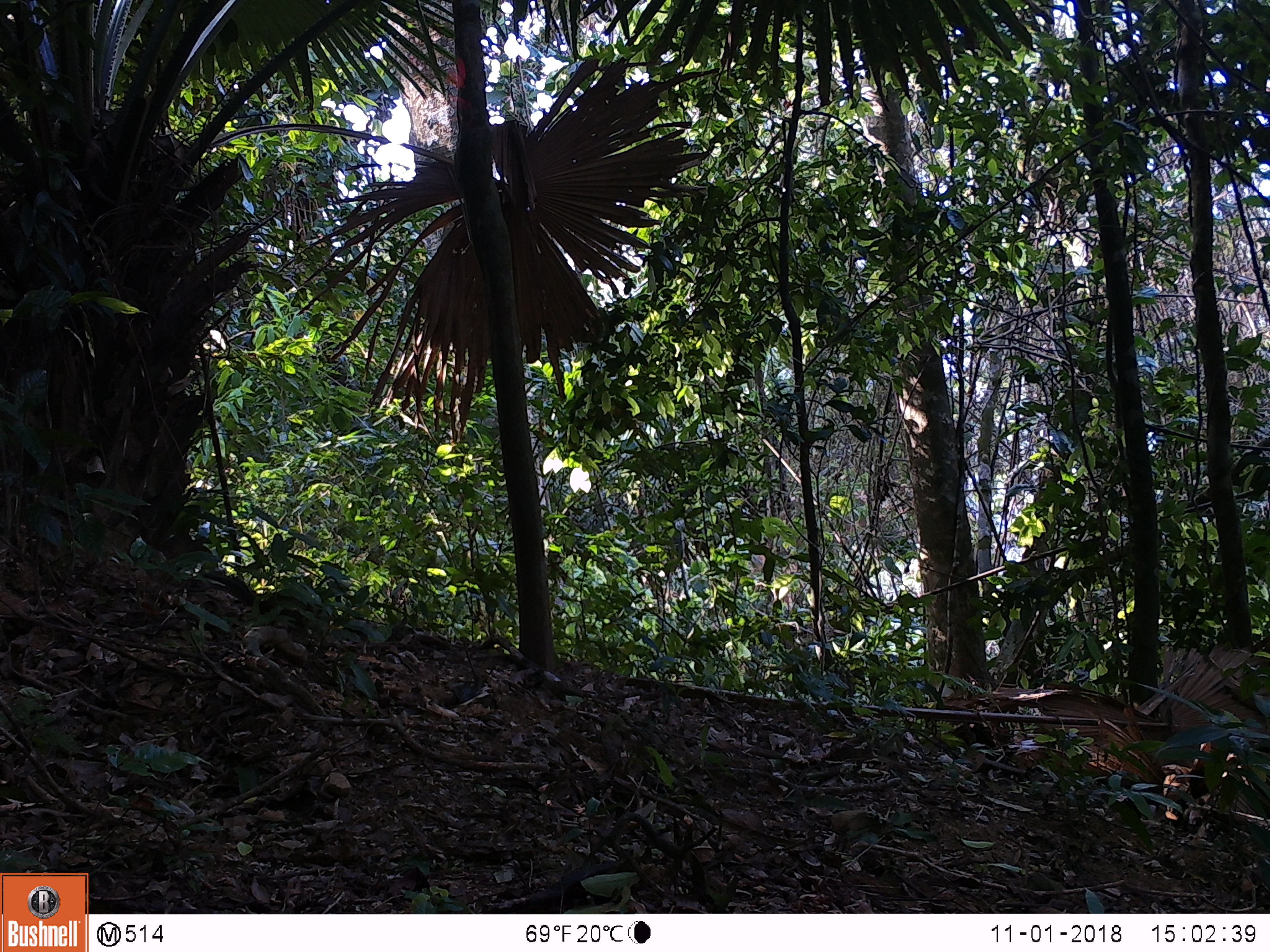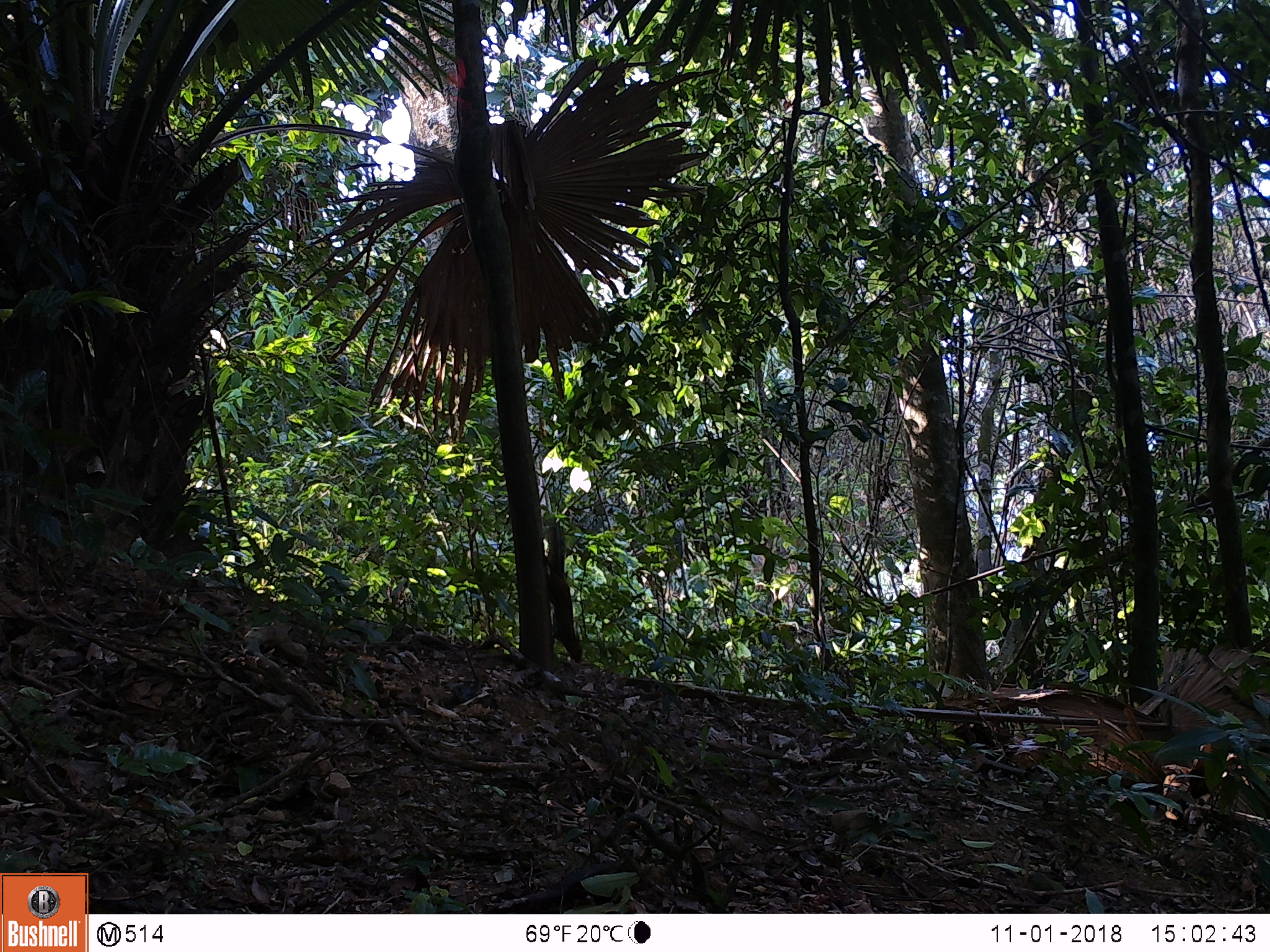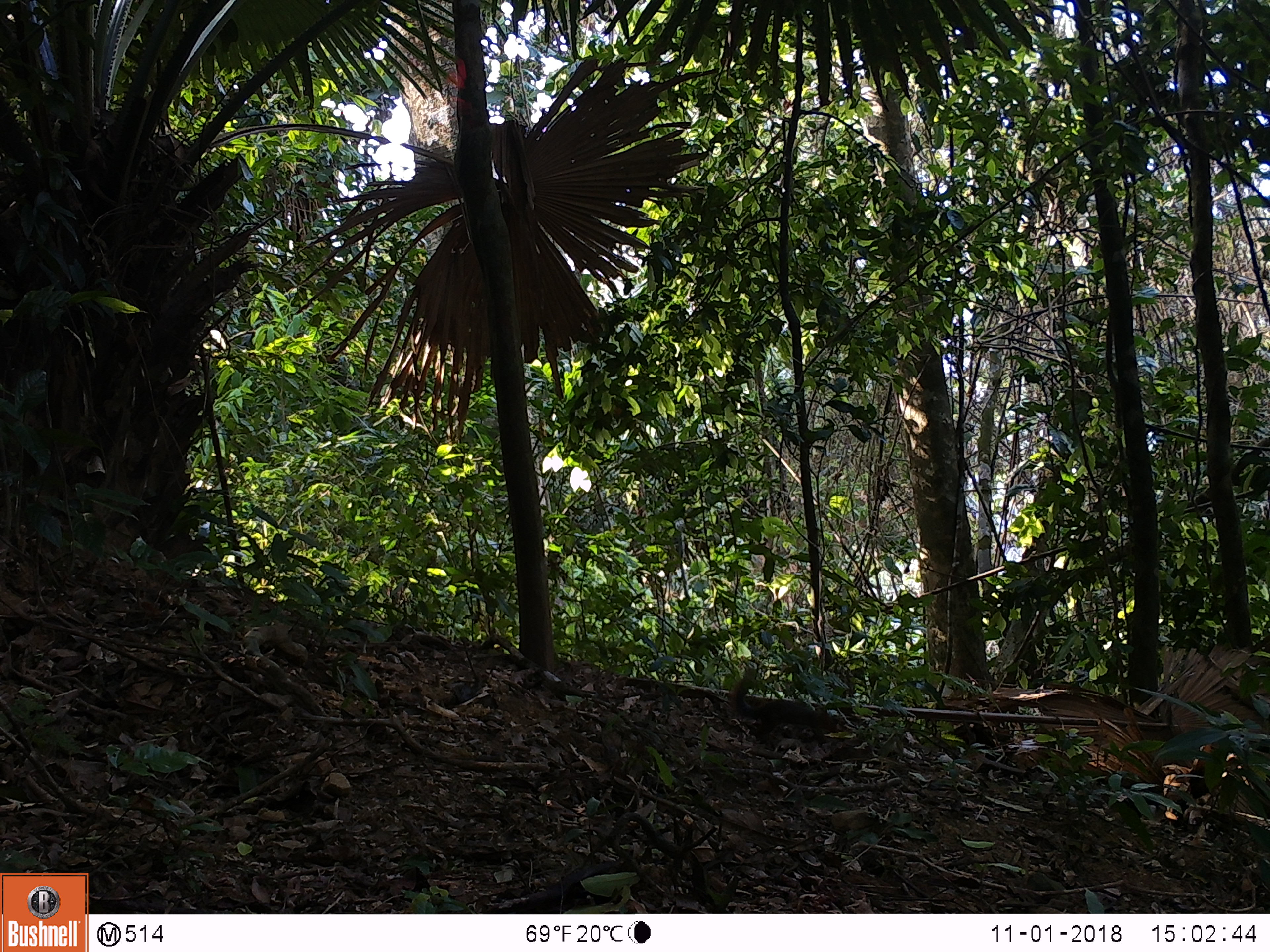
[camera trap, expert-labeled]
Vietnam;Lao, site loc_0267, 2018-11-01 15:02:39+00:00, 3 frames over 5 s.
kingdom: Animalia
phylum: Chordata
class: Mammalia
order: Rodentia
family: Sciuridae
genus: Dremomys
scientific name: Dremomys rufigenis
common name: red-cheeked squirrel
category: red cheeked squirrel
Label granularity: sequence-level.